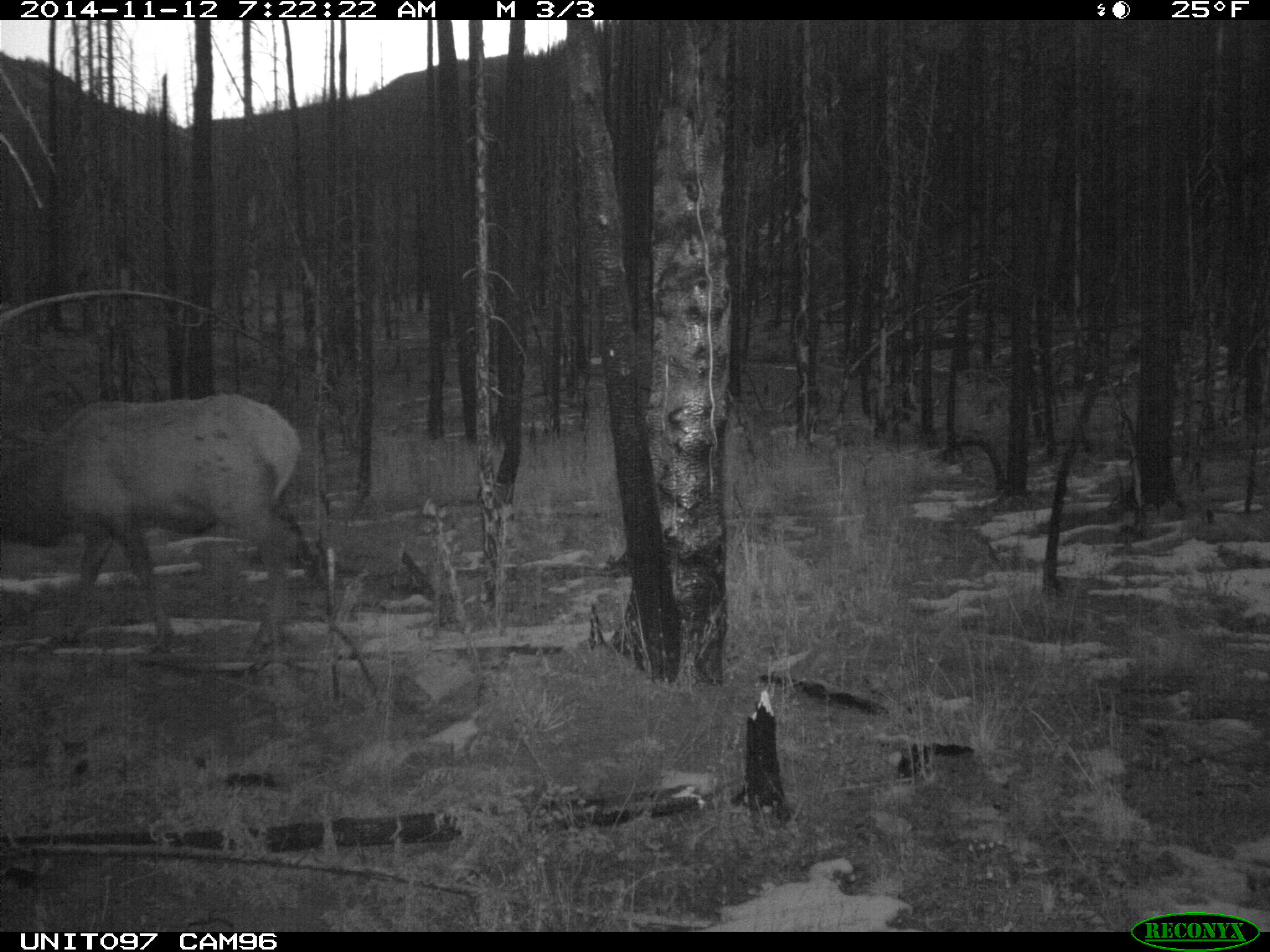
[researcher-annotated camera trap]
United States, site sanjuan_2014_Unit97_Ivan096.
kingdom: Animalia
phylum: Chordata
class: Mammalia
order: Artiodactyla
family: Cervidae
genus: Cervus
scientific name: Cervus elaphus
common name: red deer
Cervus elaphus (red deer).